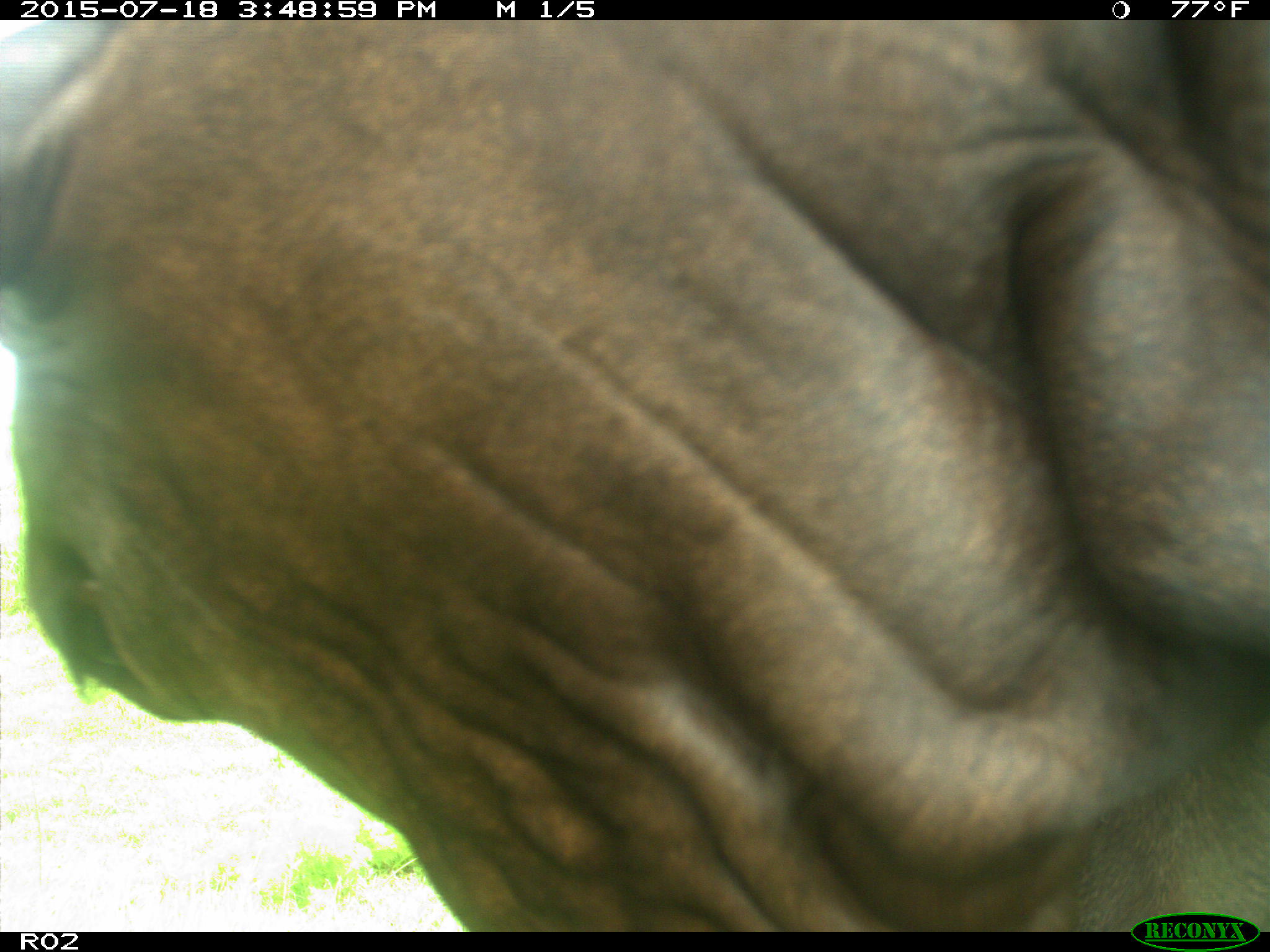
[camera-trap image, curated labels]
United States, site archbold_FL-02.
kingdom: Animalia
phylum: Chordata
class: Mammalia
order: Artiodactyla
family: Bovidae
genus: Bos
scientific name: Bos taurus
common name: domestic cow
Bos taurus (domestic cow).